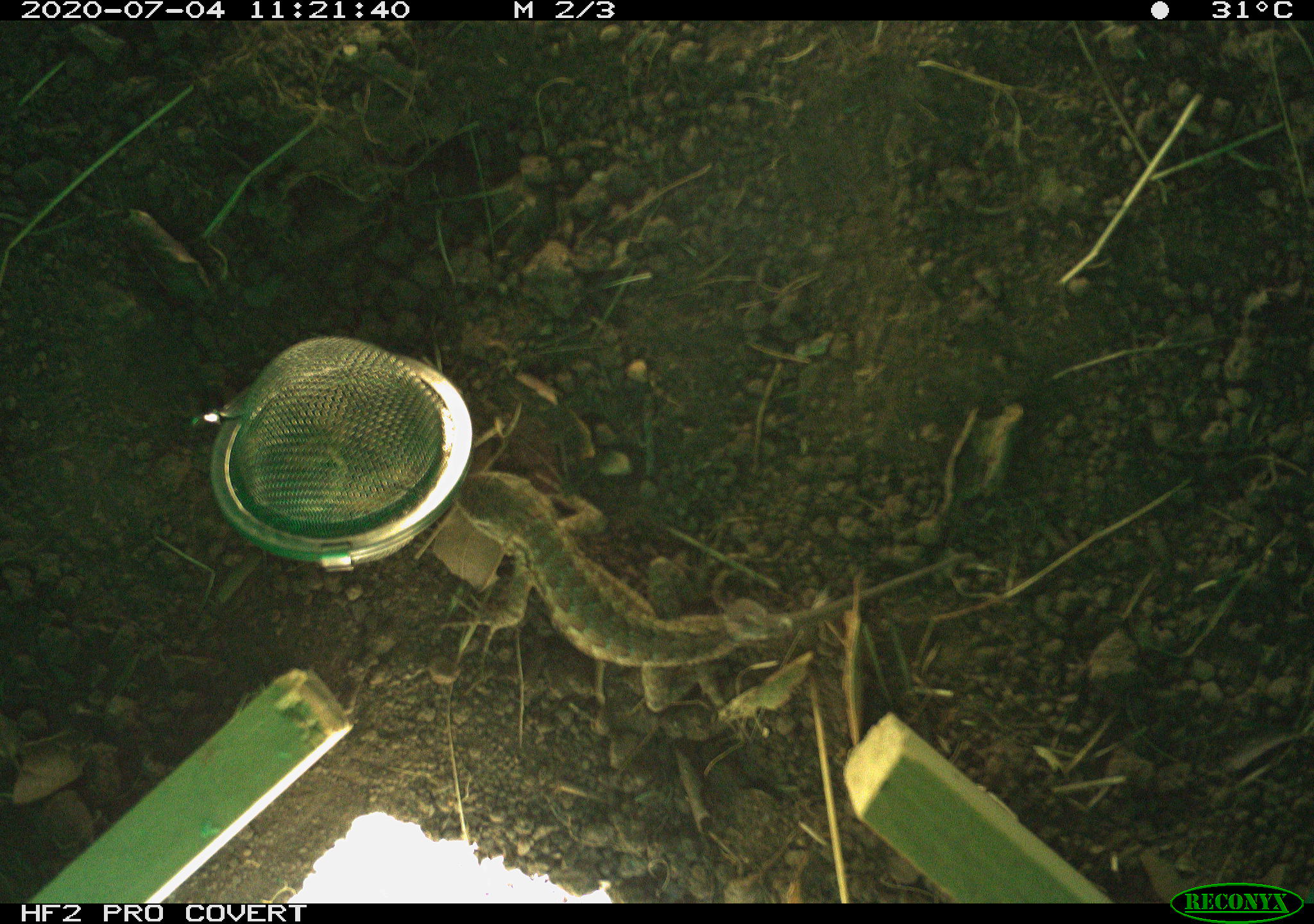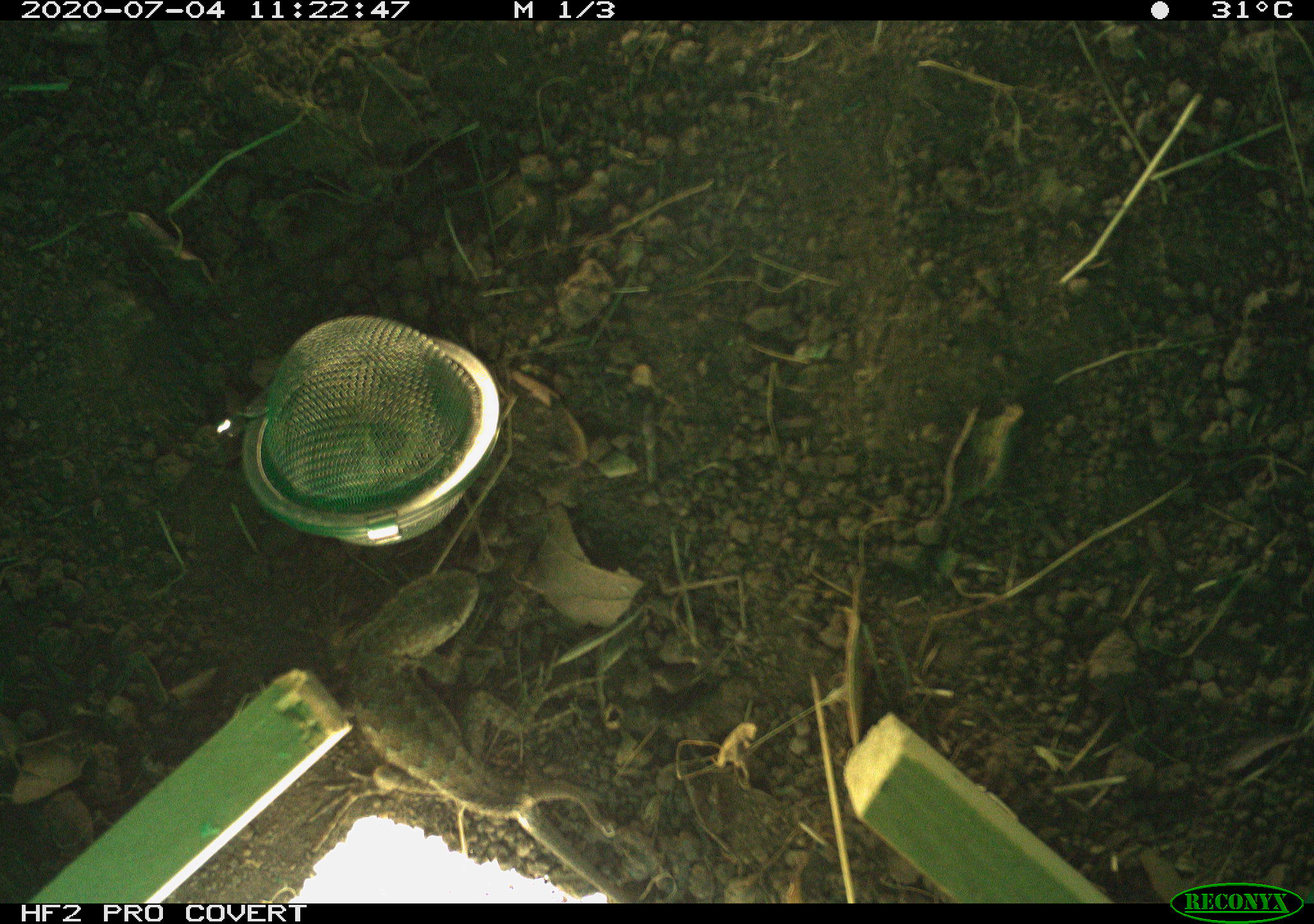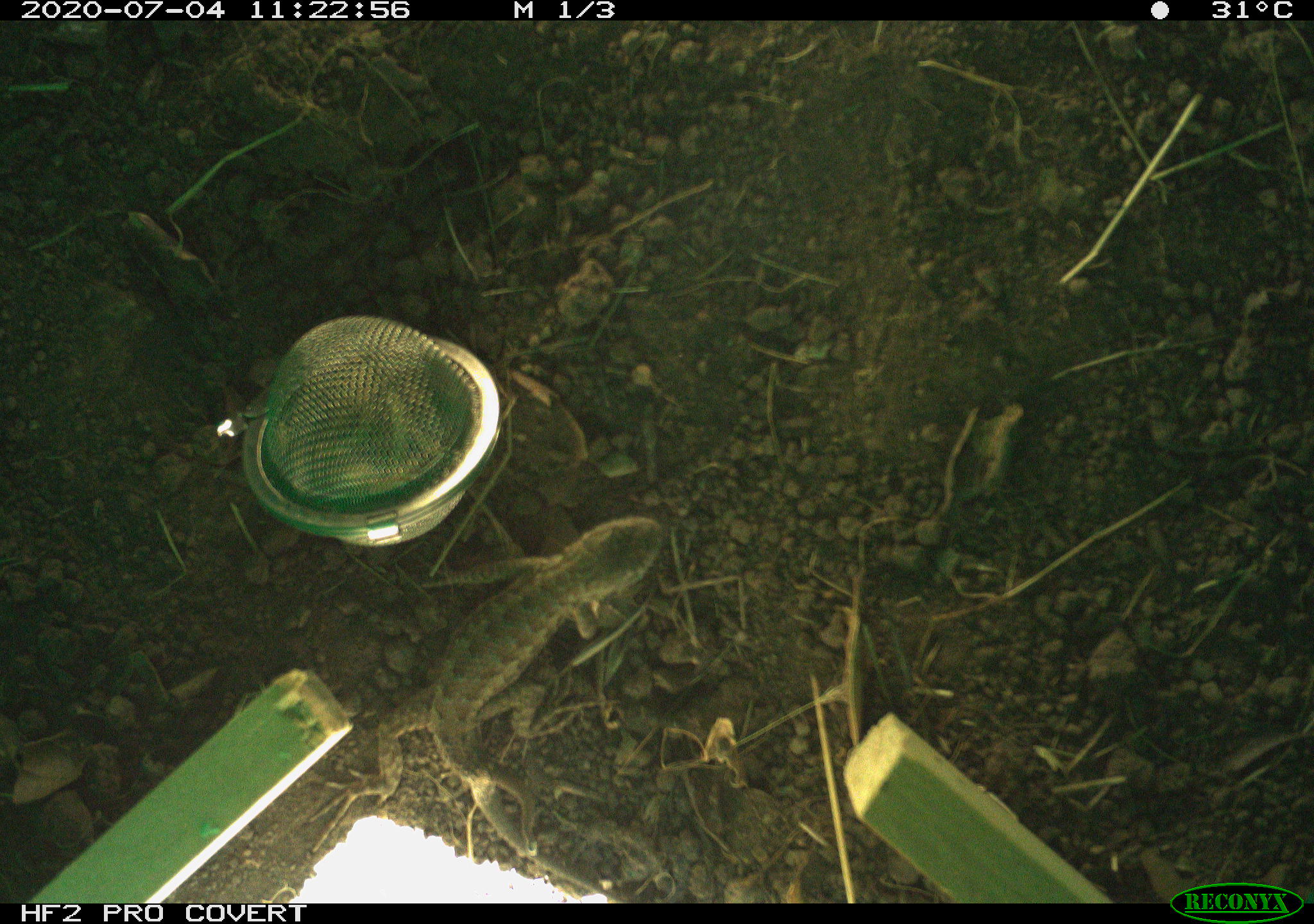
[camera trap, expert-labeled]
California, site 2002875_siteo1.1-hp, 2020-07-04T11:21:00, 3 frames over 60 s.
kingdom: Animalia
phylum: Chordata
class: Reptilia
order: Squamata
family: Phrynosomatidae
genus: Sceloporus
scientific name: Sceloporus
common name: spiny lizards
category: sceloporus species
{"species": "sceloporus species (spiny lizards) (Sceloporus)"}